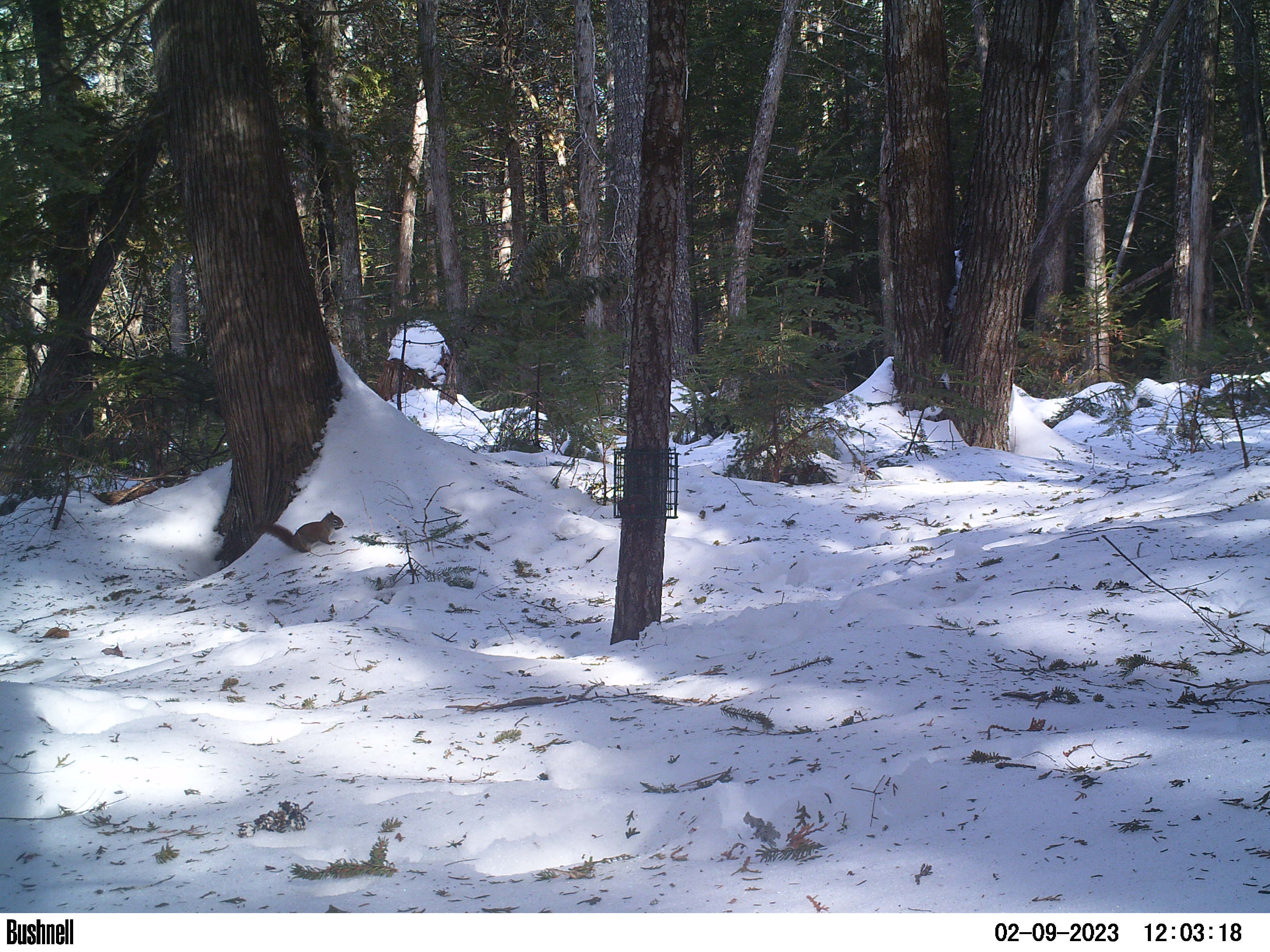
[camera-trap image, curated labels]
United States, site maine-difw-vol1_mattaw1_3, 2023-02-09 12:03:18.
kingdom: Animalia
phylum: Chordata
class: Mammalia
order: Rodentia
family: Sciuridae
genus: Tamiasciurus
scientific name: Tamiasciurus hudsonicus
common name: red squirrel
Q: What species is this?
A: Red squirrel (Tamiasciurus hudsonicus).